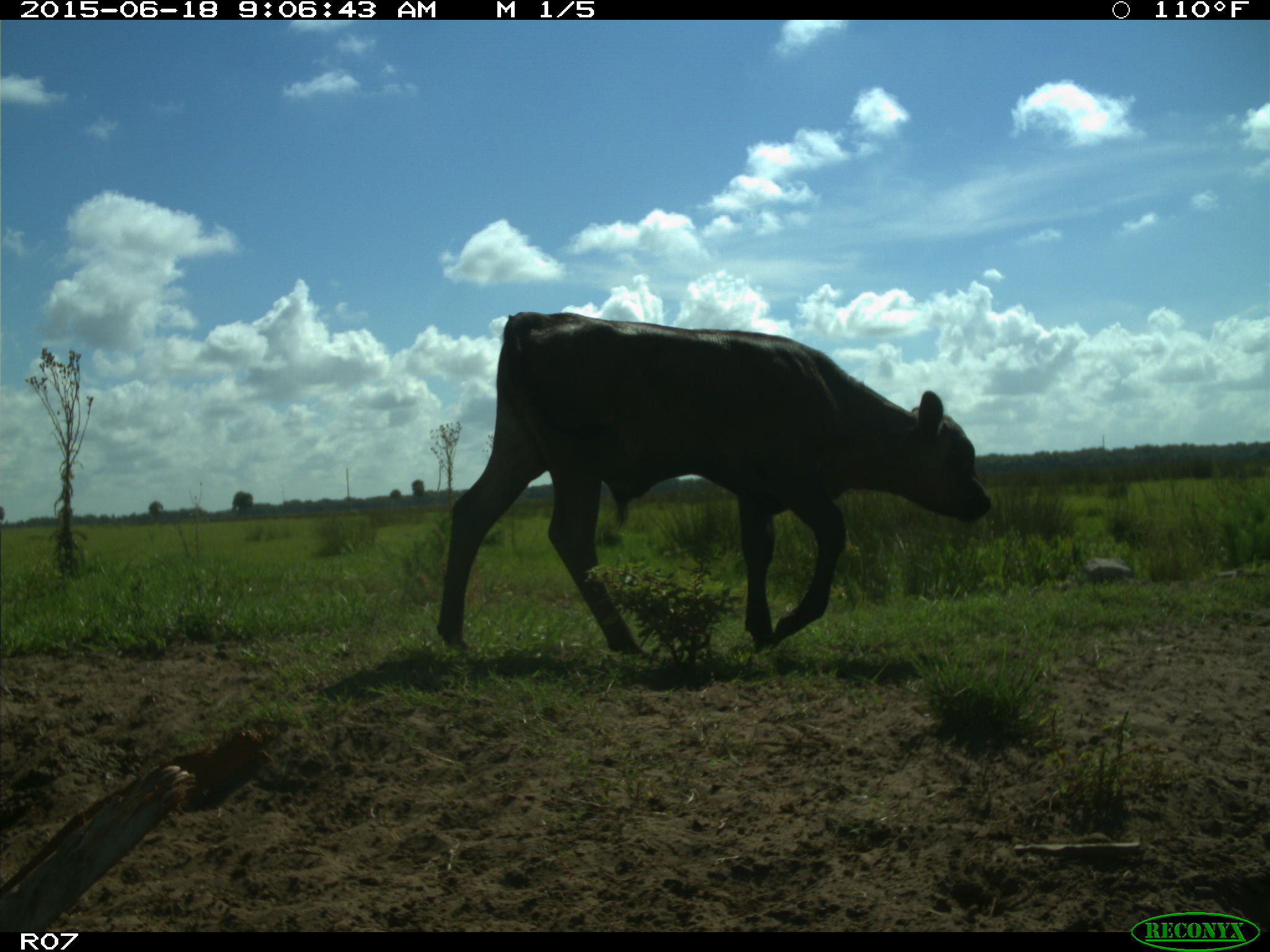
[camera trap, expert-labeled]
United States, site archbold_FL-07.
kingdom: Animalia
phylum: Chordata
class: Mammalia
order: Artiodactyla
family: Bovidae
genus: Bos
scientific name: Bos taurus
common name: domestic cow